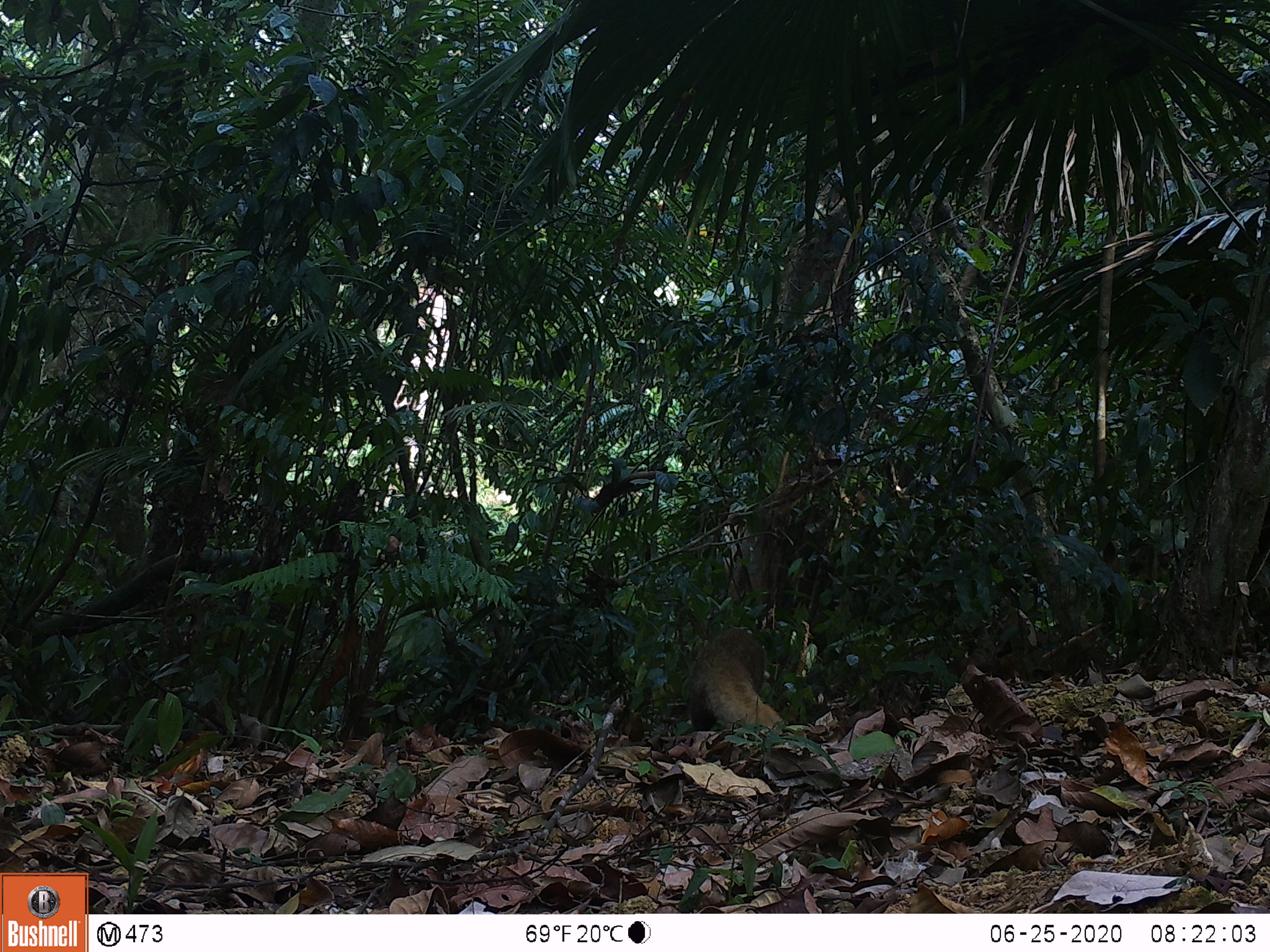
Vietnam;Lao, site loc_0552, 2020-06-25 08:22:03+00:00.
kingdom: Animalia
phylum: Chordata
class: Mammalia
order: Carnivora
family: Herpestidae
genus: Urva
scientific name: Urva urva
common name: crab-eating mongoose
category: crab eating mongoose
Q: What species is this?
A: Crab eating mongoose (crab-eating mongoose) (Urva urva).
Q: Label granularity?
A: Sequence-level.